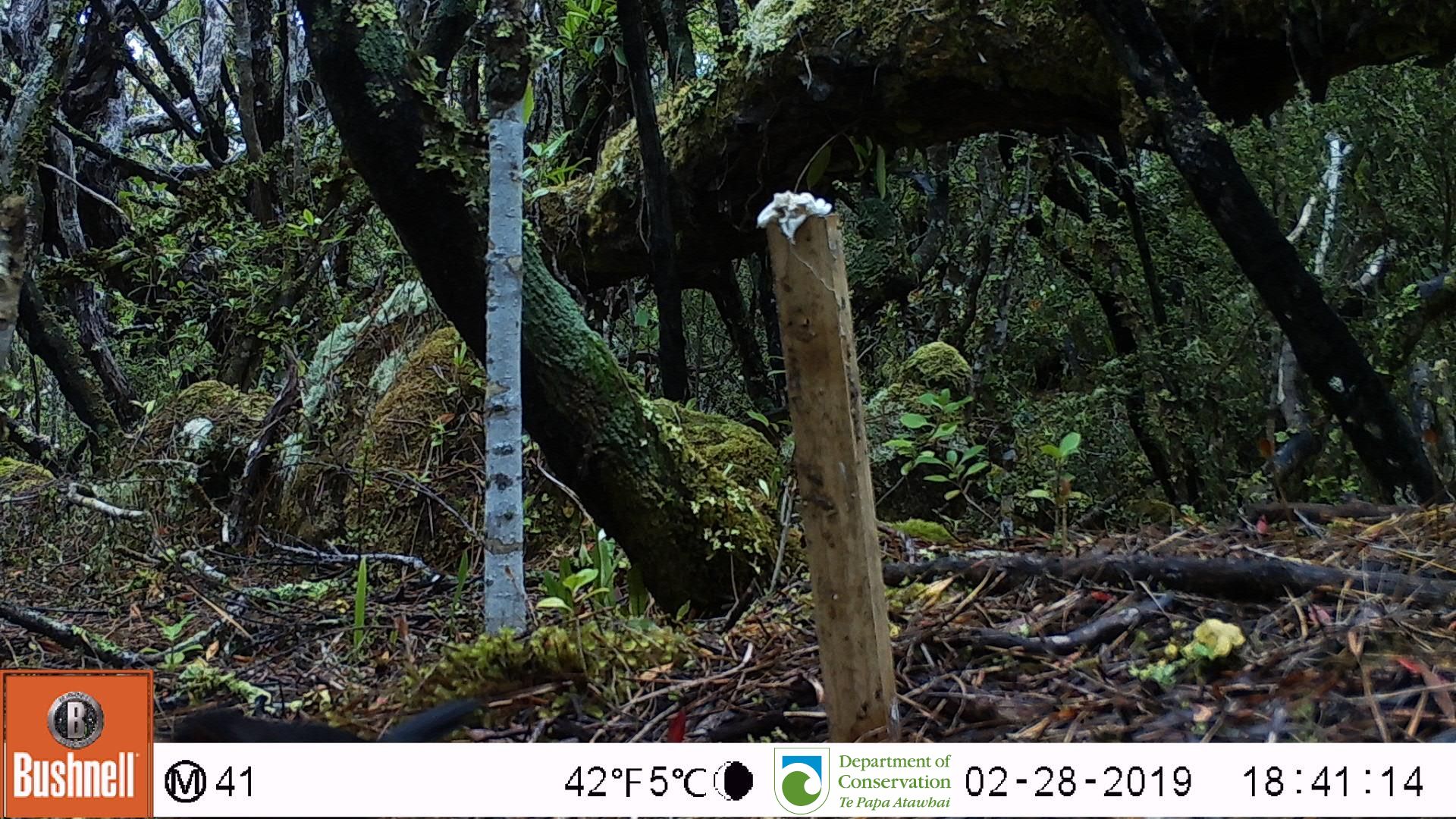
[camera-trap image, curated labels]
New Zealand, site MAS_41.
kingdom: Animalia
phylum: Chordata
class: Aves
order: Passeriformes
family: Turdidae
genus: Turdus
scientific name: Turdus merula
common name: eurasian blackbird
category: blackbird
Blackbird (eurasian blackbird) (Turdus merula).